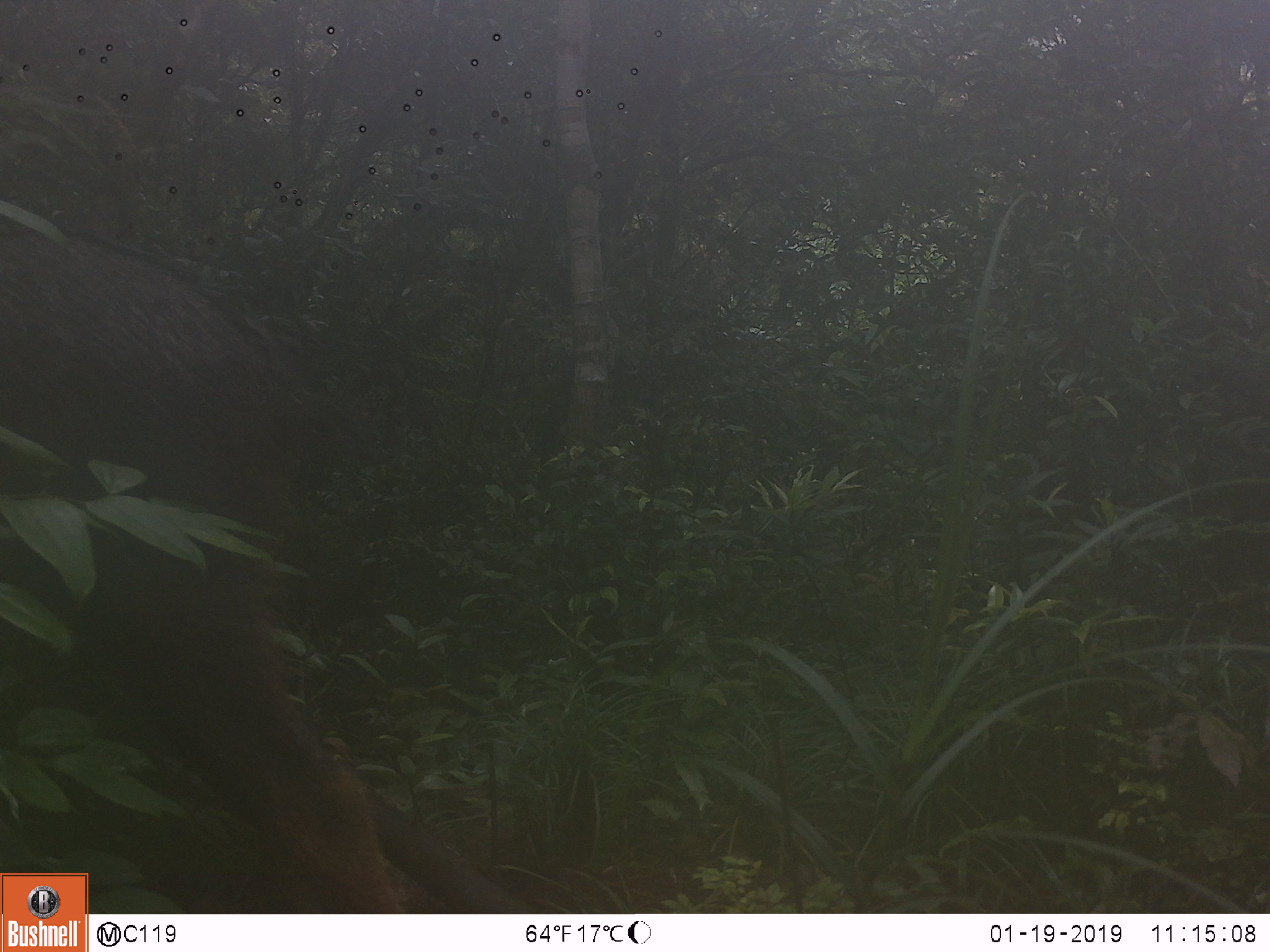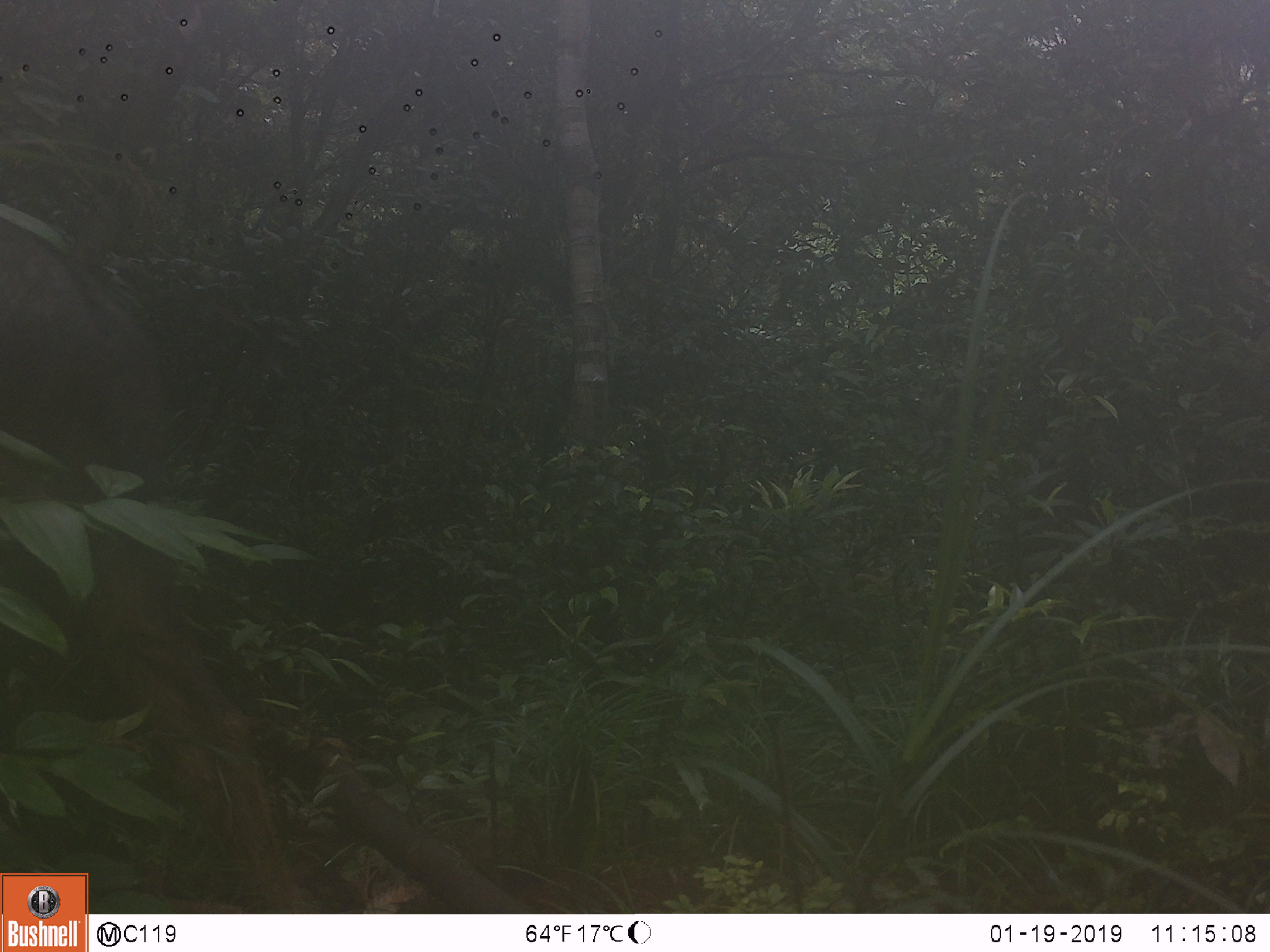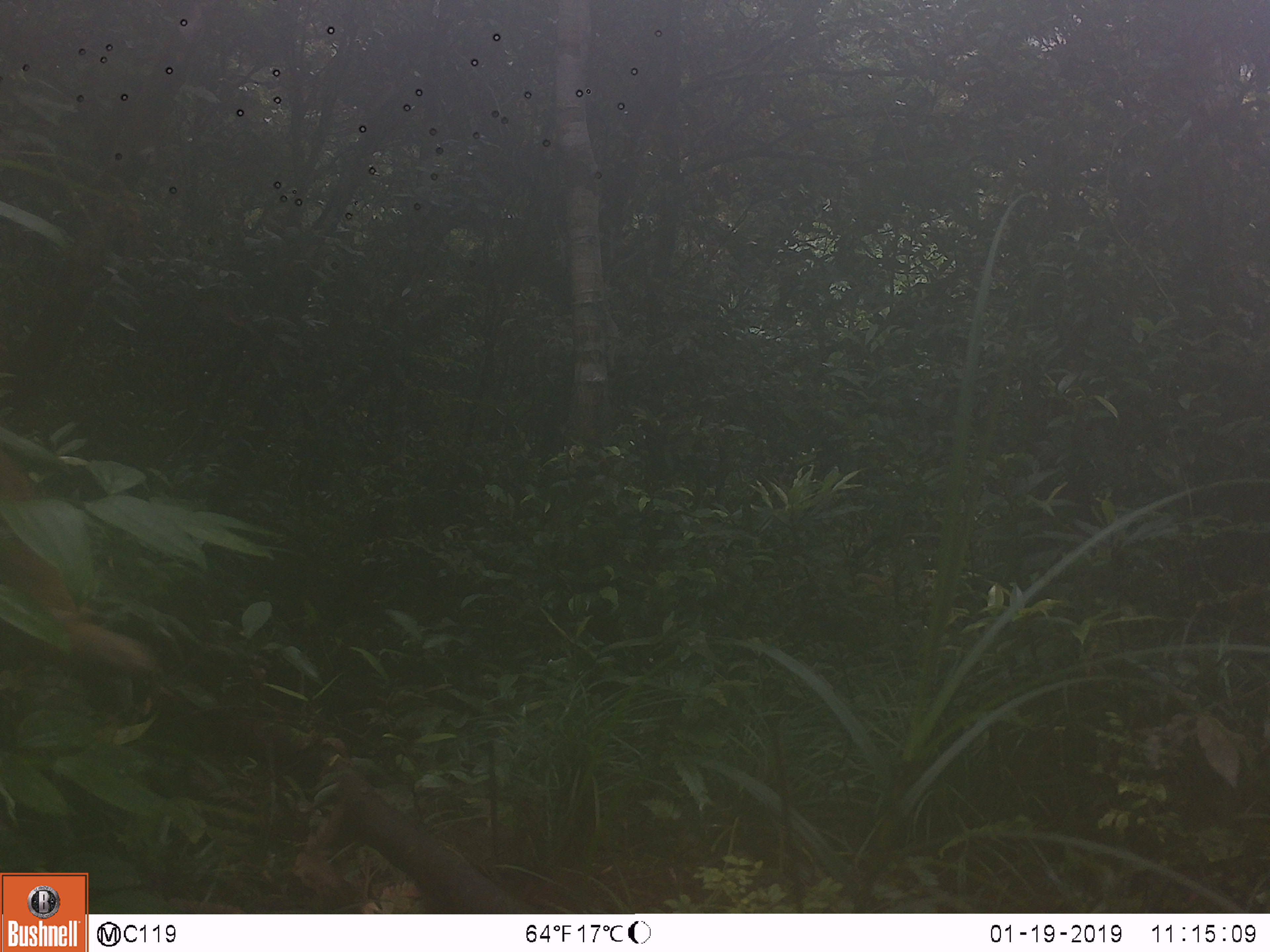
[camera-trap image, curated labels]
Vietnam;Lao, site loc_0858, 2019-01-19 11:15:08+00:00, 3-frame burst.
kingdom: Animalia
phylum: Chordata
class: Mammalia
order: Artiodactyla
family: Bovidae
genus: Capricornis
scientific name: Capricornis sumatraensis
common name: chinese serow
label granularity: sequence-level